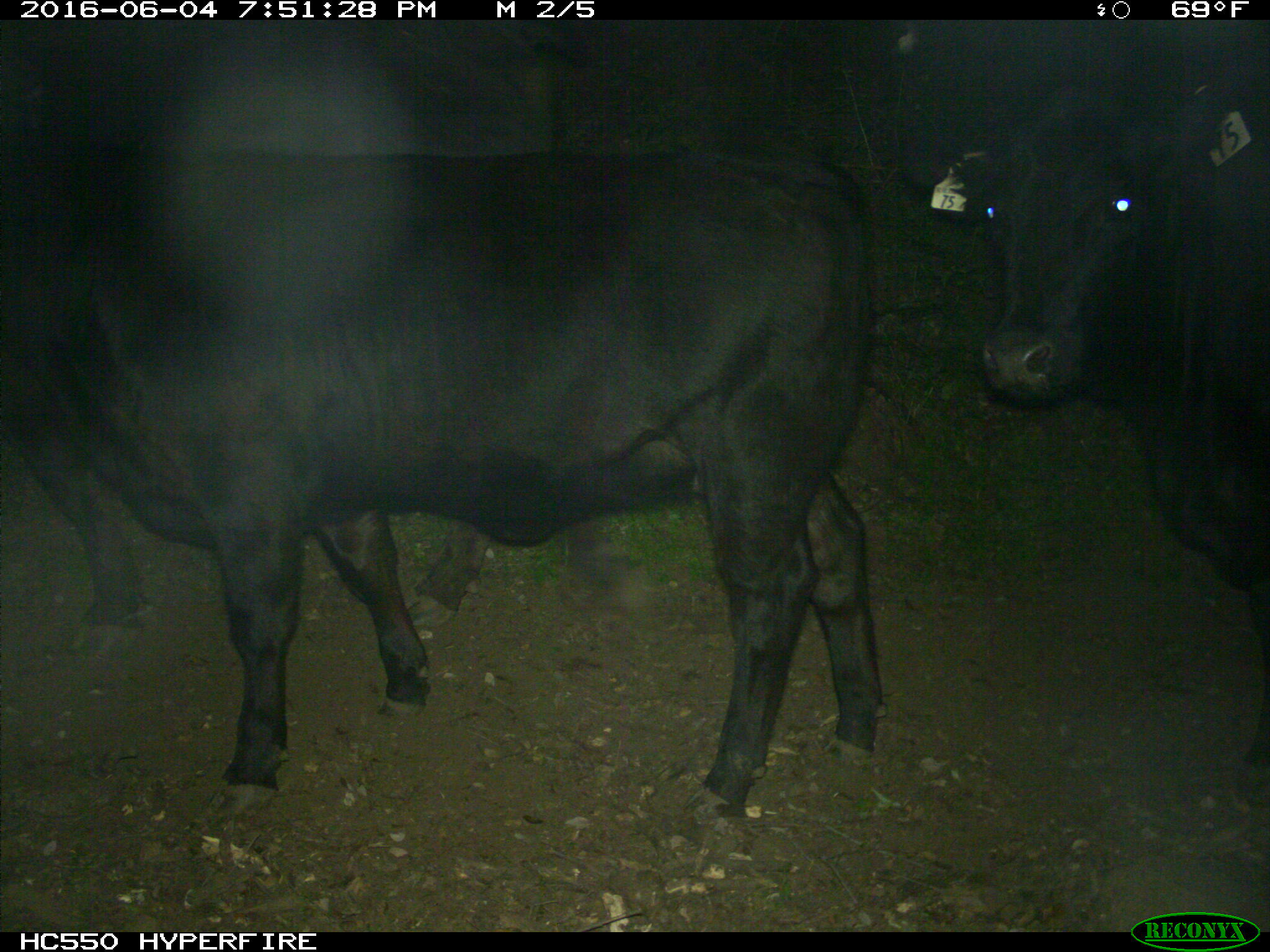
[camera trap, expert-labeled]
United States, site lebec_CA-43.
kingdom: Animalia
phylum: Chordata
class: Mammalia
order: Artiodactyla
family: Bovidae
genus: Bos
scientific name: Bos taurus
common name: domestic cow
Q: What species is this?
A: Bos taurus (domestic cow).